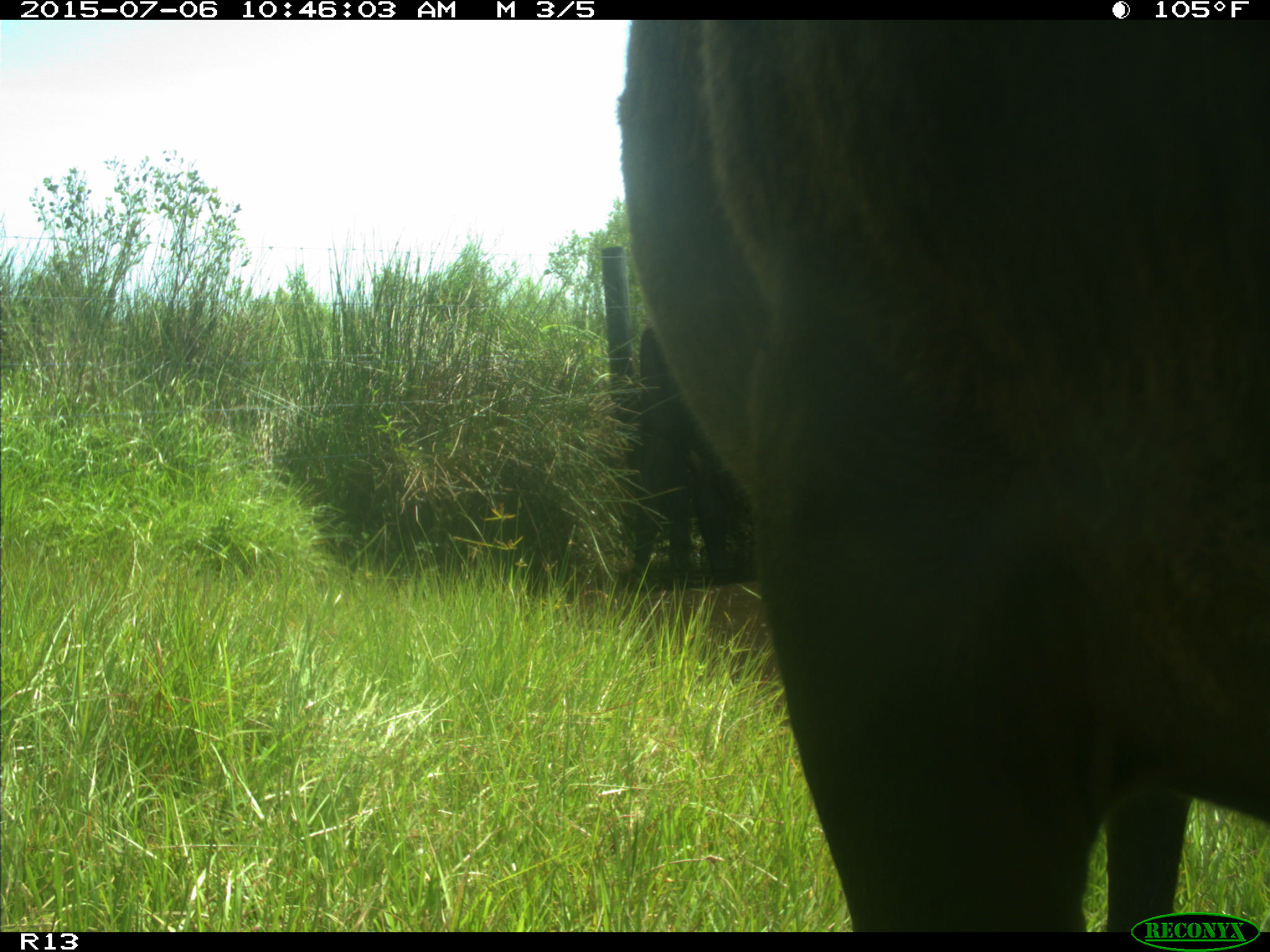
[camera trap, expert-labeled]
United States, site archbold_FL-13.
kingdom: Animalia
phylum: Chordata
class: Mammalia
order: Artiodactyla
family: Bovidae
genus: Bos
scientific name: Bos taurus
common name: domestic cow